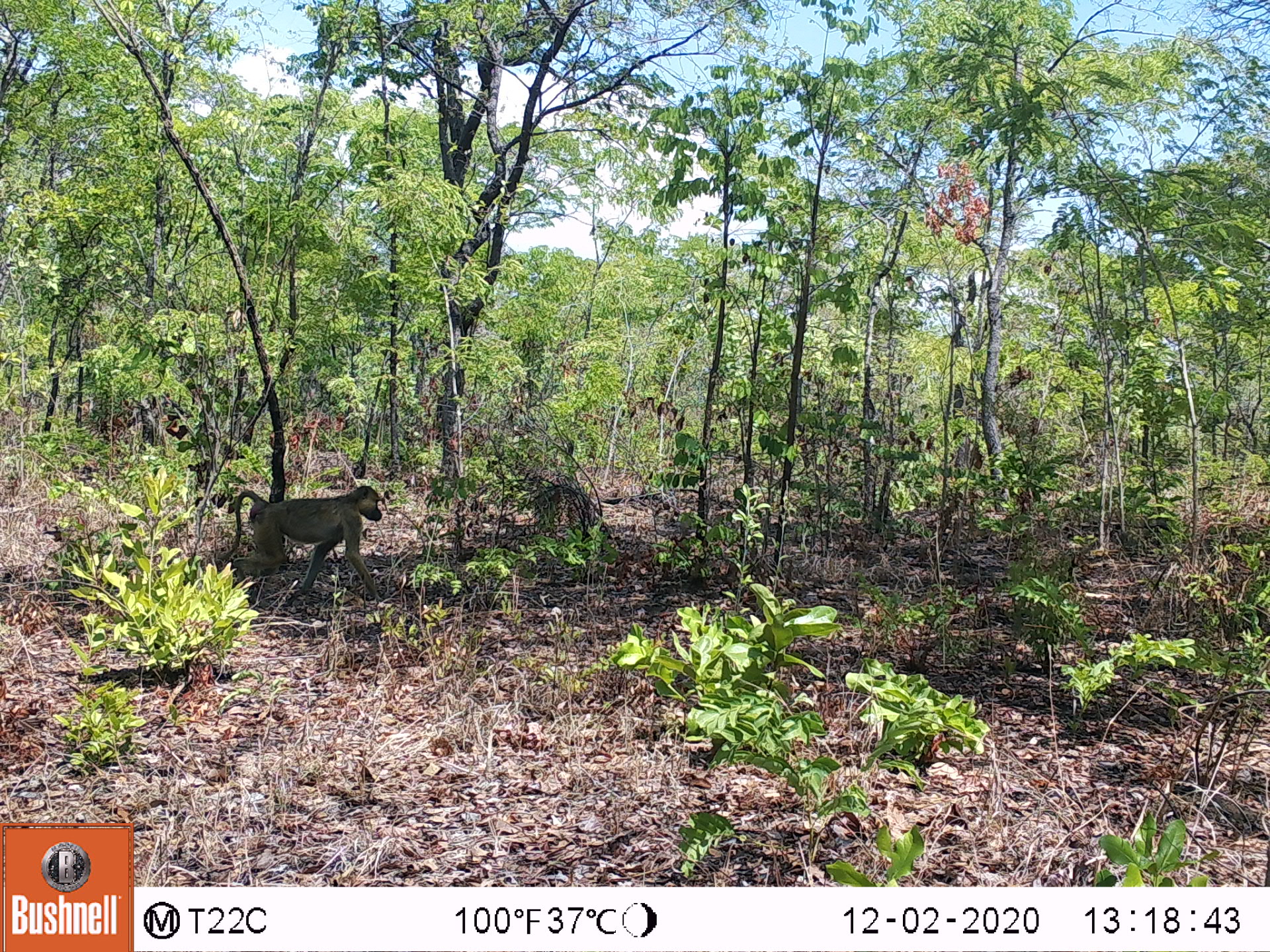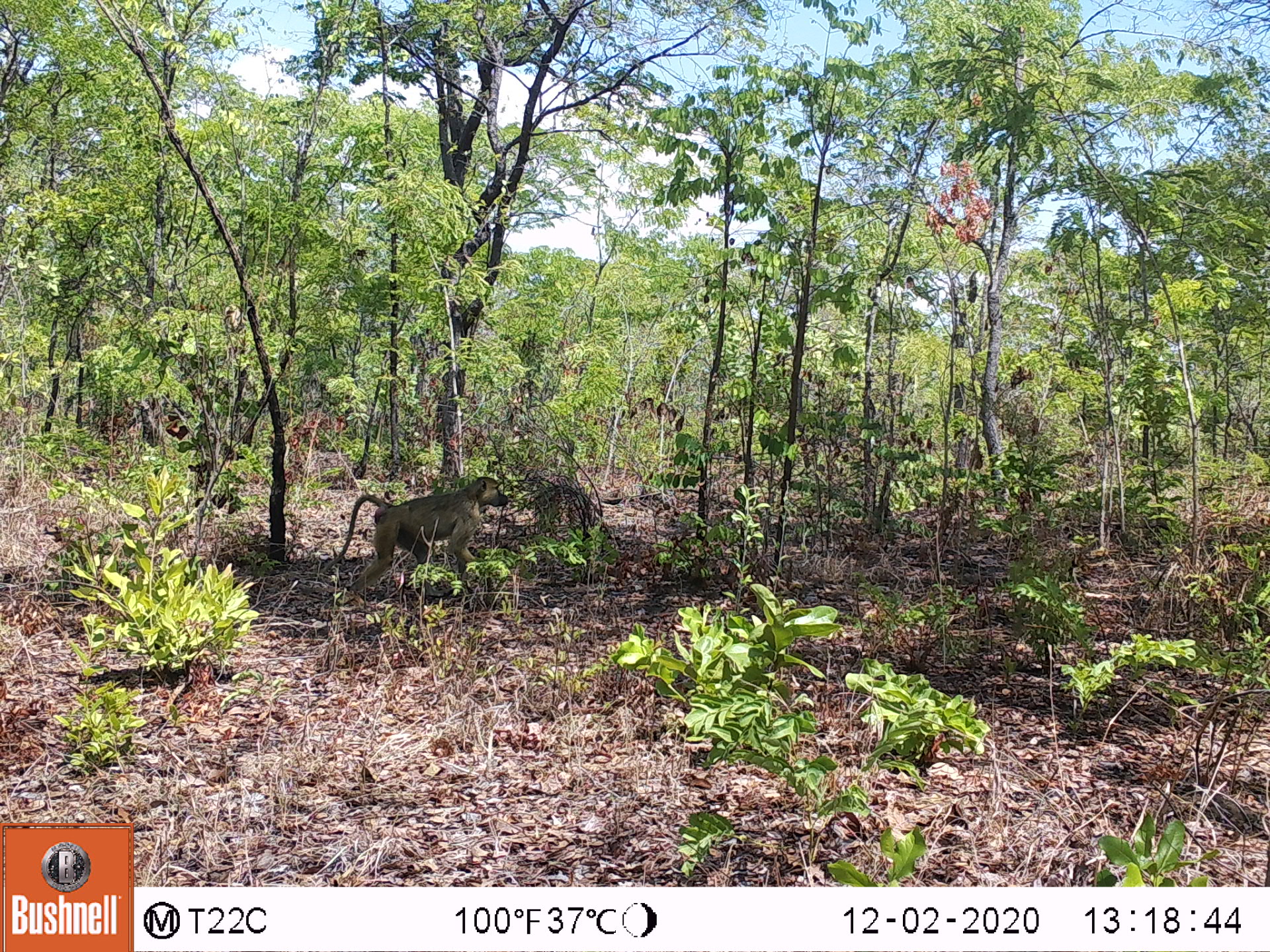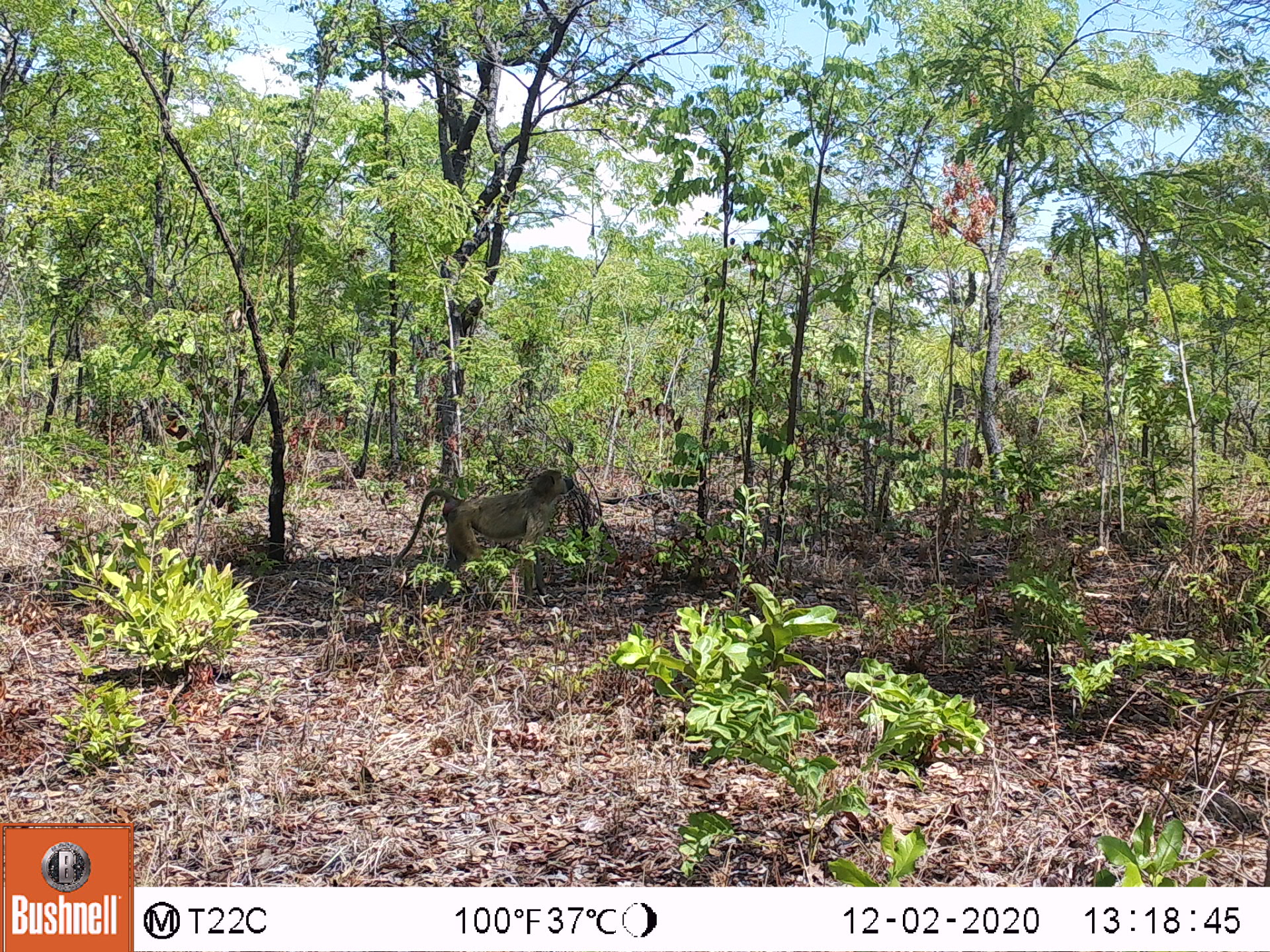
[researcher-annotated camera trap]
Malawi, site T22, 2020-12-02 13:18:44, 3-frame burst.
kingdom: Animalia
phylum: Chordata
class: Mammalia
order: Primates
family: Cercopithecidae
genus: Papio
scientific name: Papio cynocephalus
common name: yellow baboon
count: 1